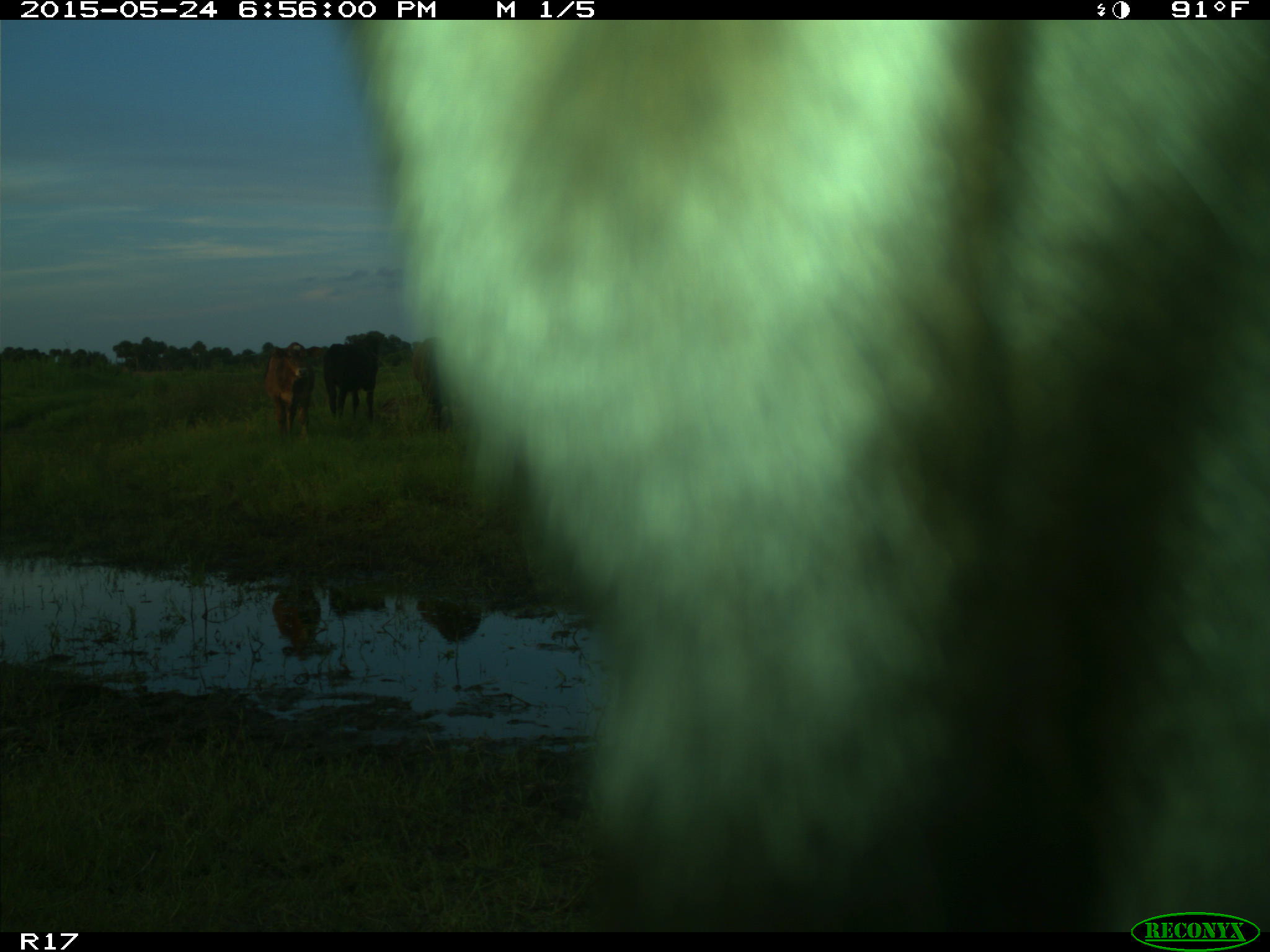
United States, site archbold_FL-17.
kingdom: Animalia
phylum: Chordata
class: Mammalia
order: Artiodactyla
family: Bovidae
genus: Bos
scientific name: Bos taurus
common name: domestic cow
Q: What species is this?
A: Bos taurus (domestic cow).